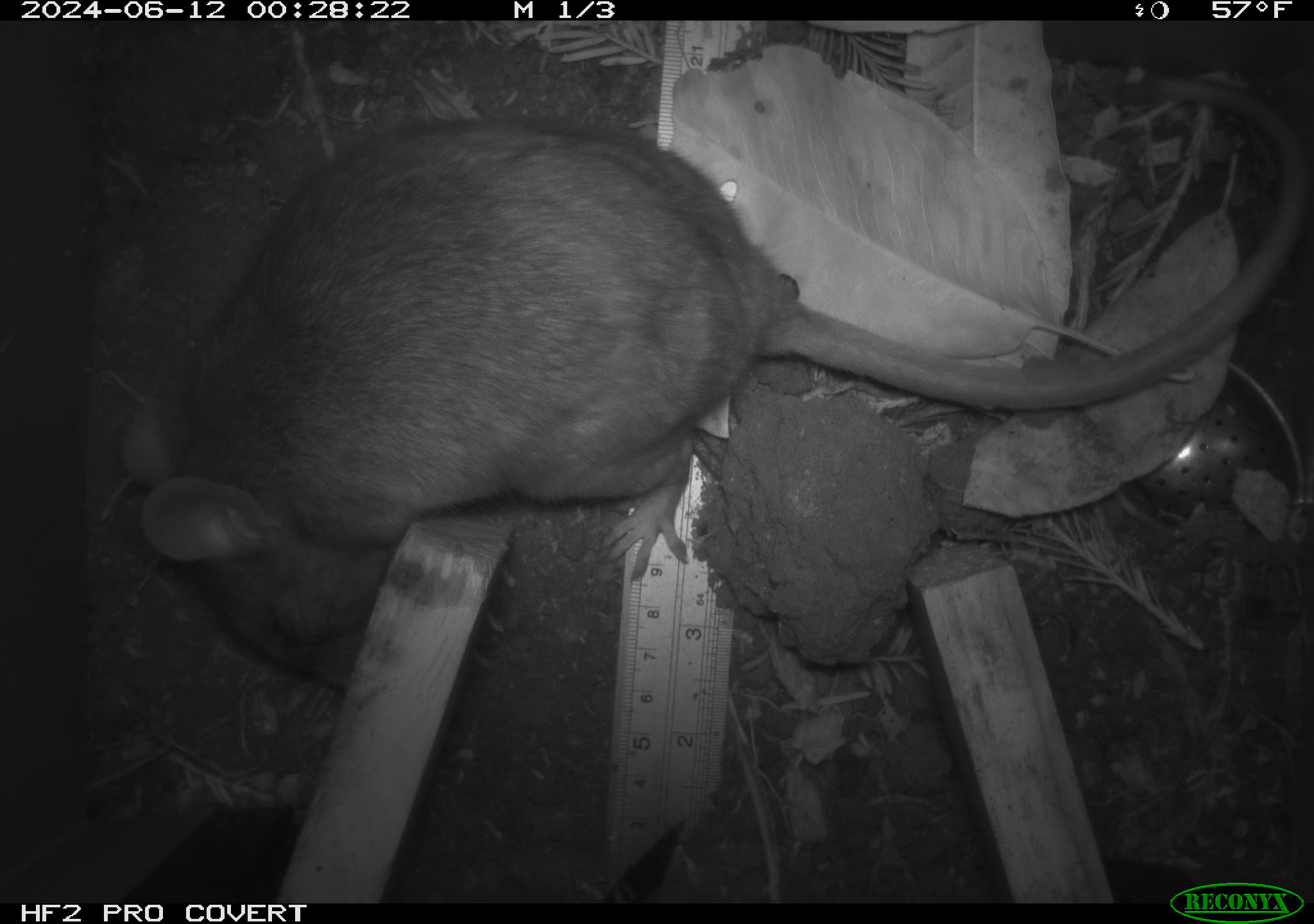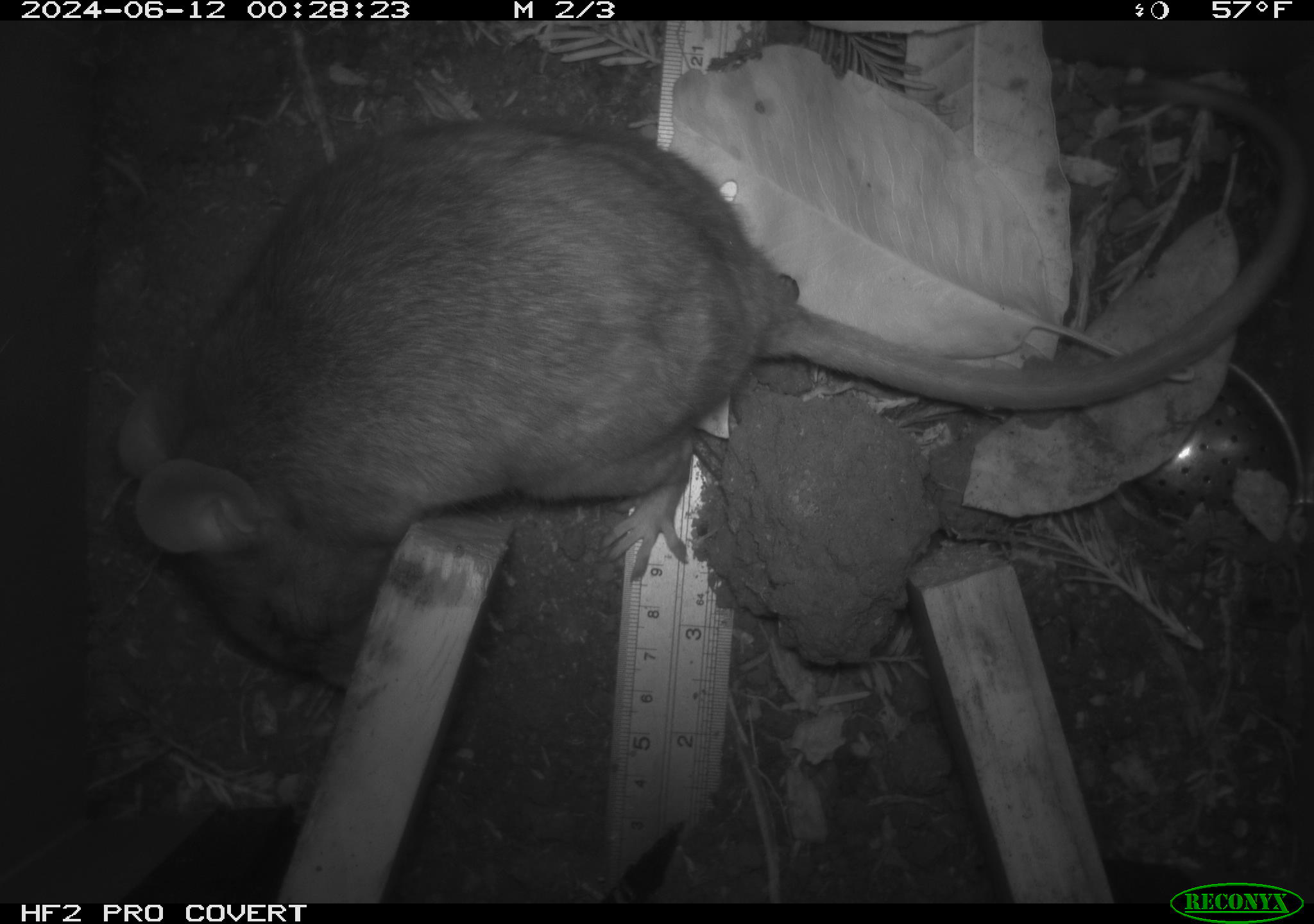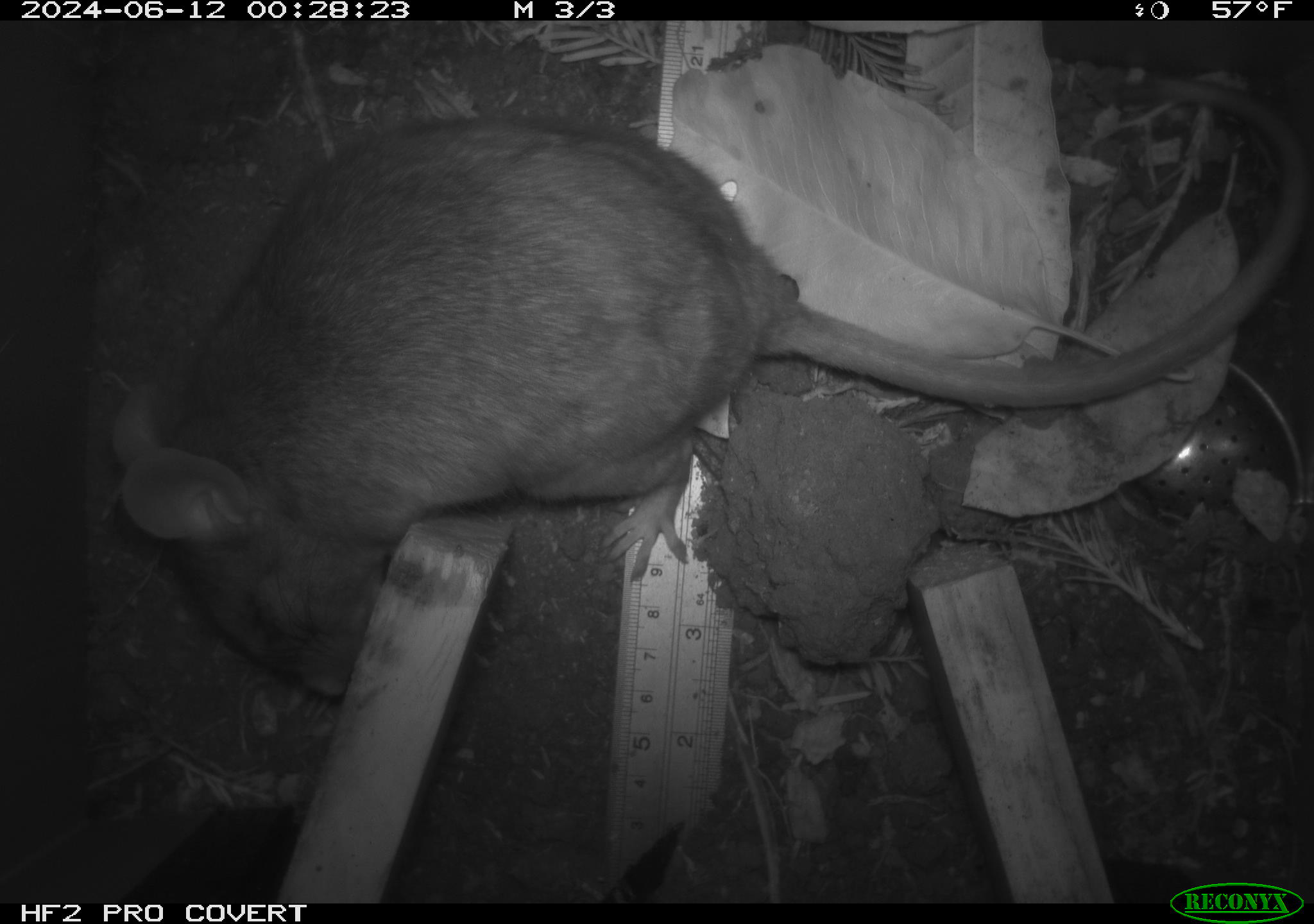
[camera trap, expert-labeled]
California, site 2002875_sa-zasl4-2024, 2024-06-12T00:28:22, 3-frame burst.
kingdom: Animalia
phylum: Chordata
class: Mammalia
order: Rodentia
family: Cricetidae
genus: Neotoma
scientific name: Neotoma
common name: pack rat or woodrat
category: neotoma species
Neotoma species (pack rat or woodrat) (Neotoma).